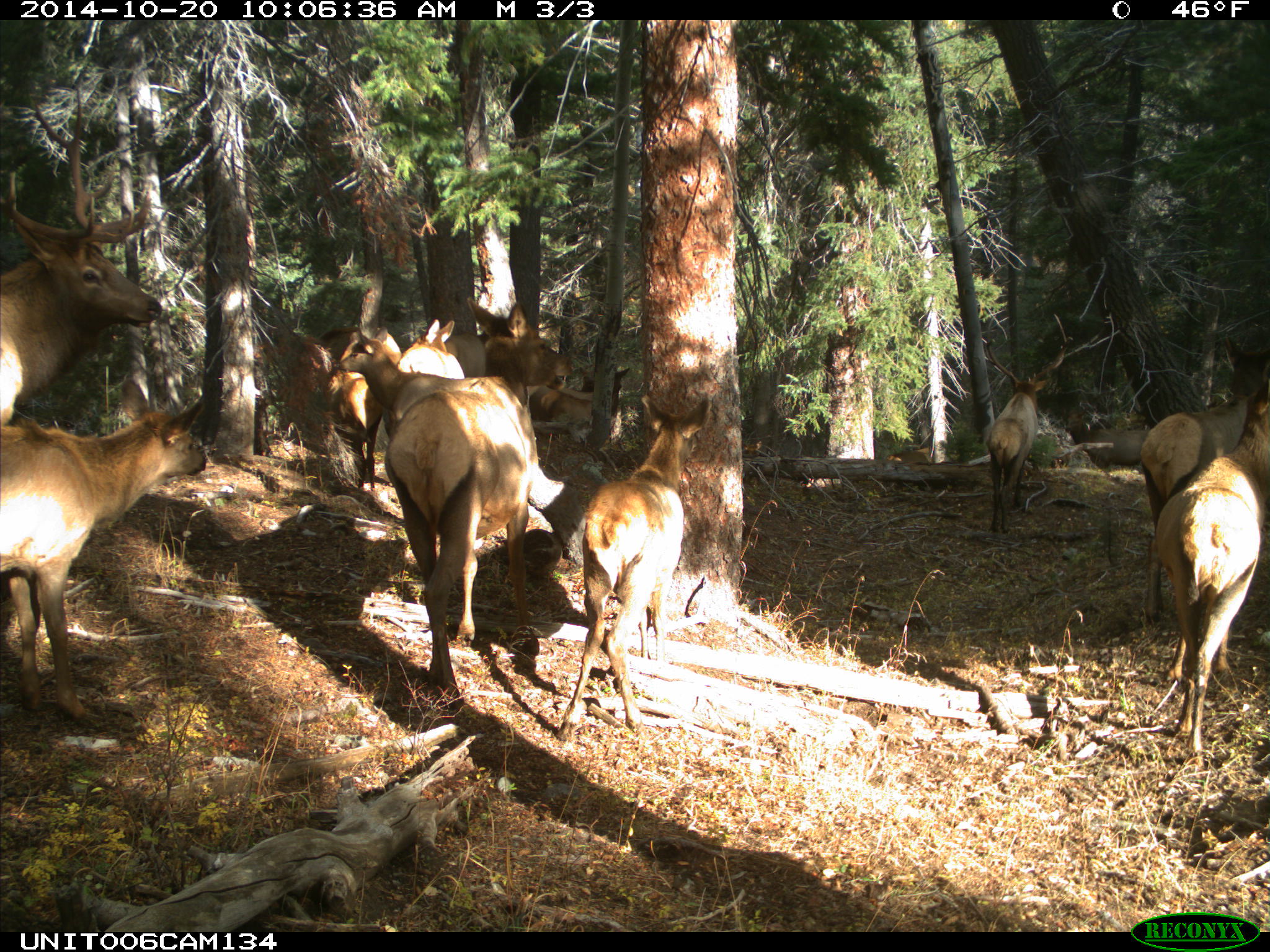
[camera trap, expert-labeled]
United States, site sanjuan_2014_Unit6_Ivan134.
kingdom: Animalia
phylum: Chordata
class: Mammalia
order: Artiodactyla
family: Cervidae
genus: Cervus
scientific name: Cervus elaphus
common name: red deer